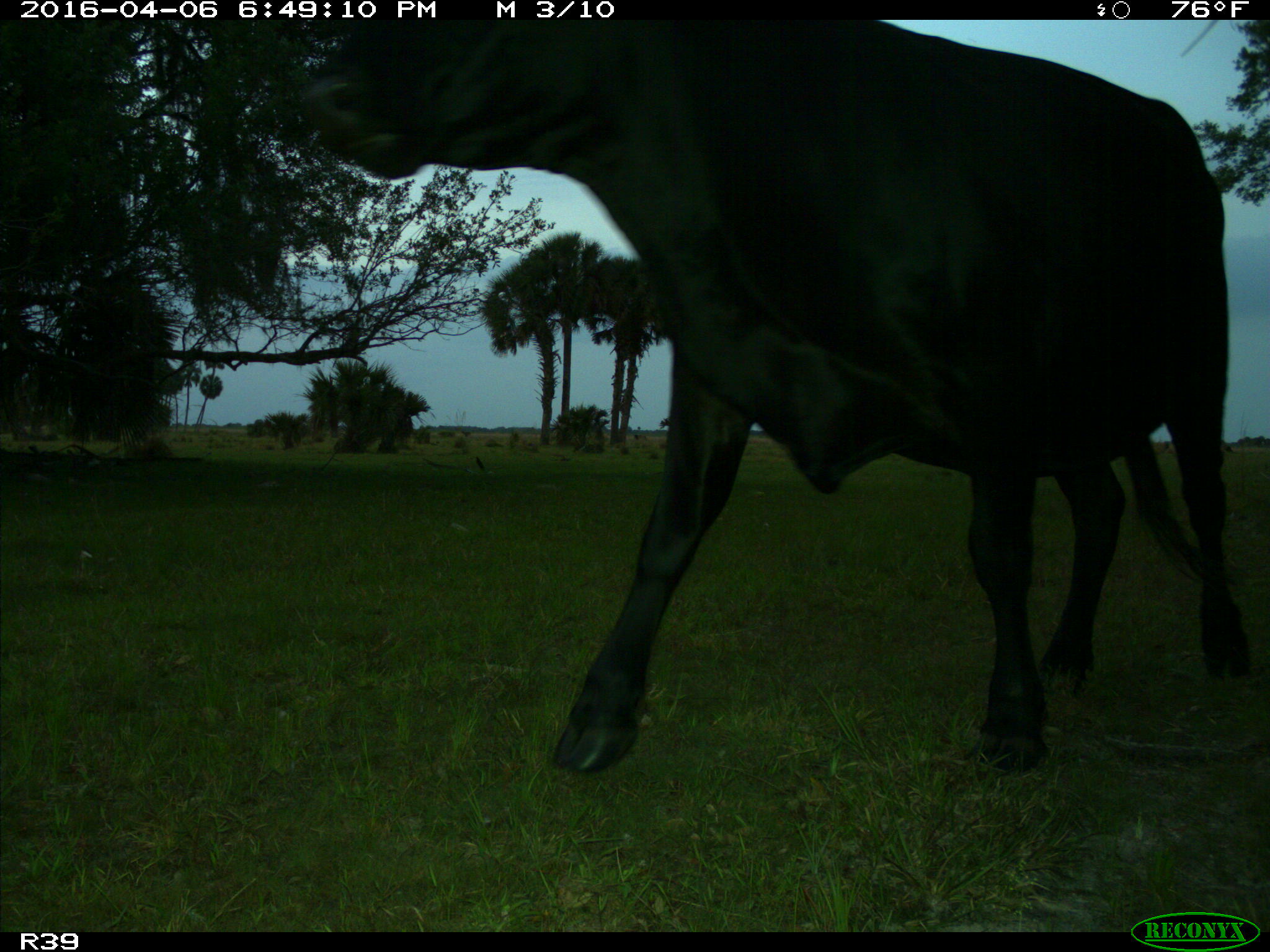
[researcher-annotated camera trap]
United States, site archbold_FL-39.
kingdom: Animalia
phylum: Chordata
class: Mammalia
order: Artiodactyla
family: Bovidae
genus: Bos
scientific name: Bos taurus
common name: domestic cow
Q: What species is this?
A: Bos taurus (domestic cow).